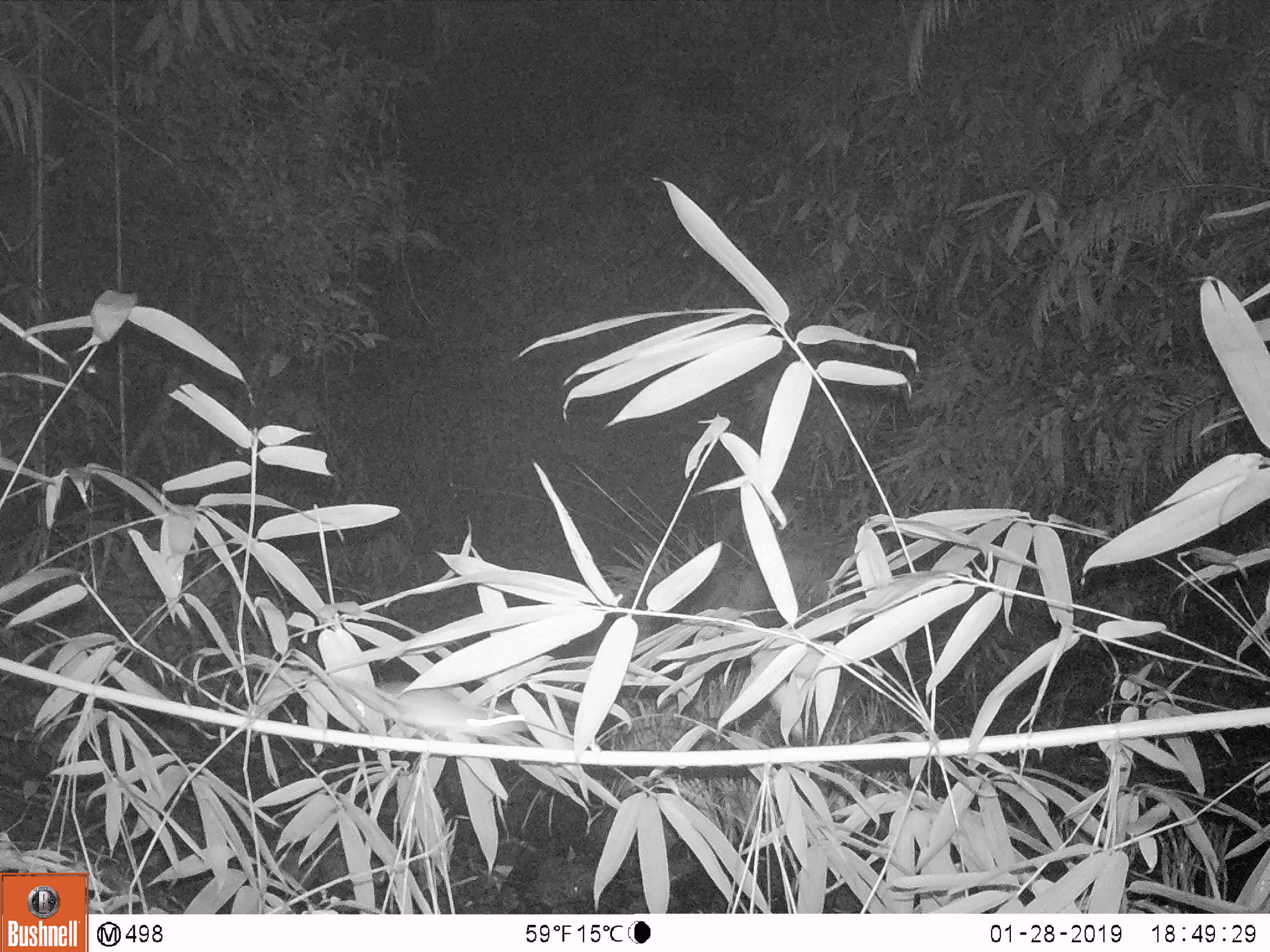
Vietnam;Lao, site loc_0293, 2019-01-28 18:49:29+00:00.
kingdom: Animalia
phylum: Chordata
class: Mammalia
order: Rodentia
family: Muridae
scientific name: Muridae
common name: old-world mice and rats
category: unidentified murid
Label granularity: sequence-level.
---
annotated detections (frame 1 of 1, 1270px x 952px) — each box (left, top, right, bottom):
unidentified murid: (333, 675, 524, 742)